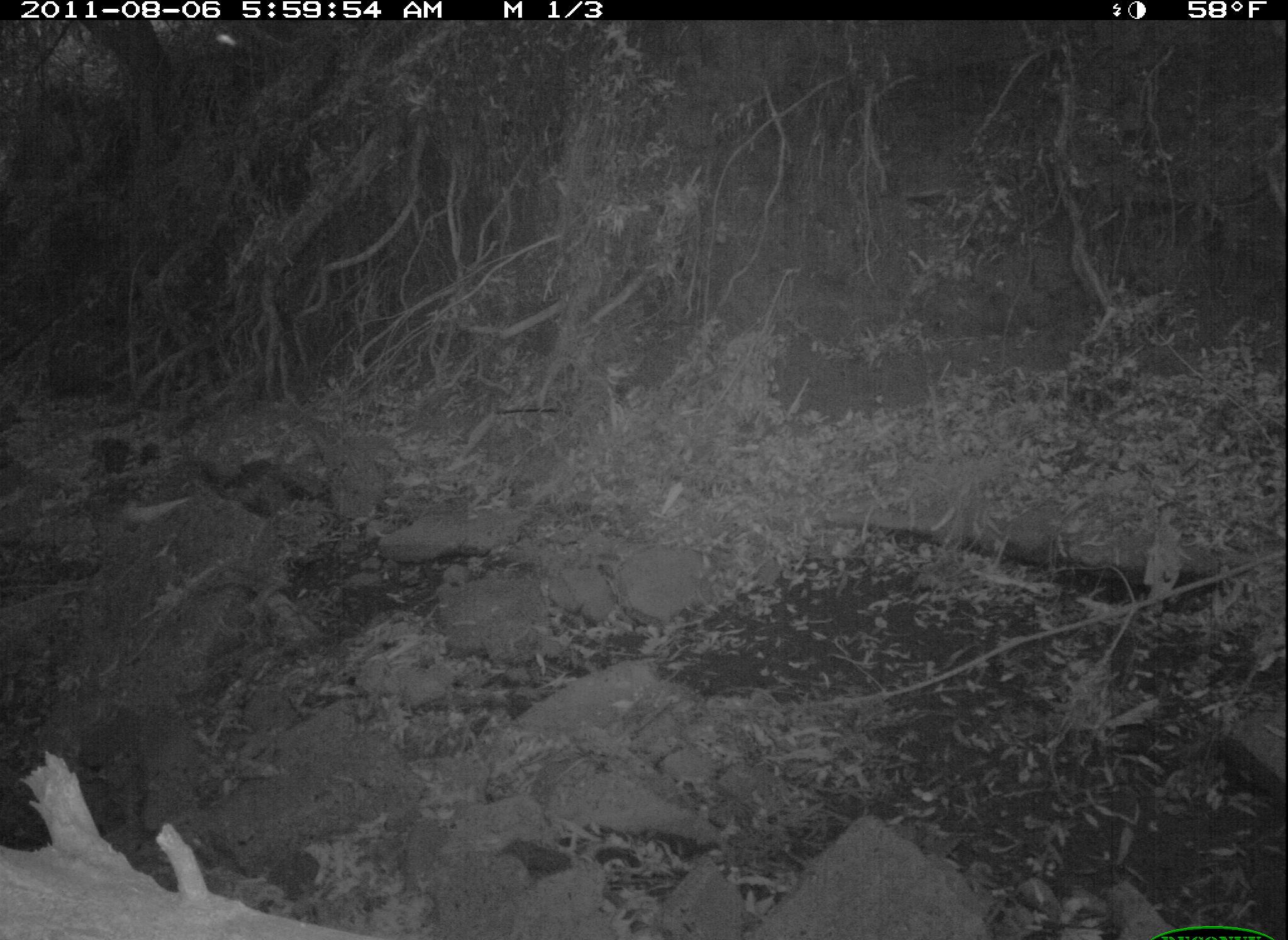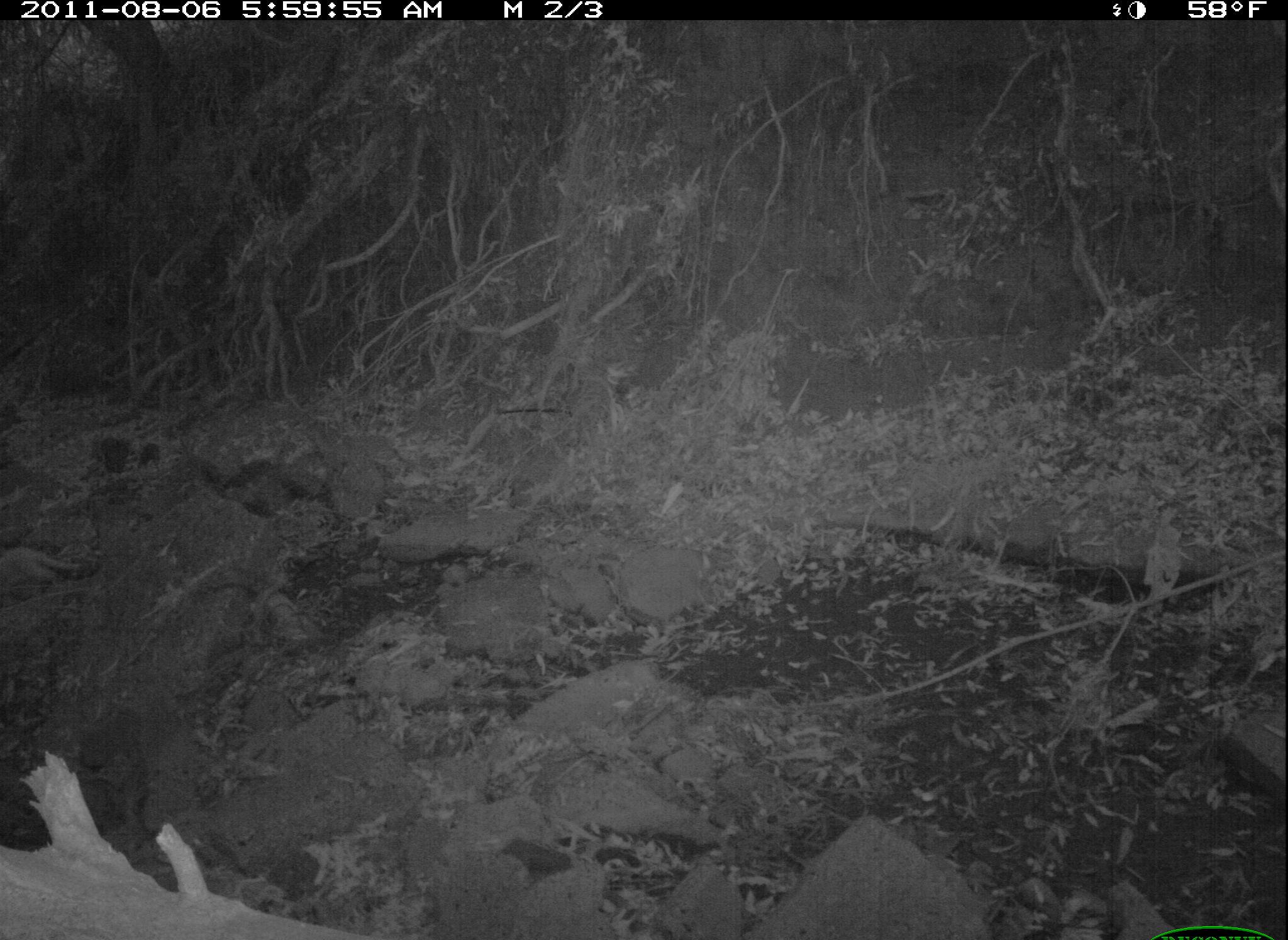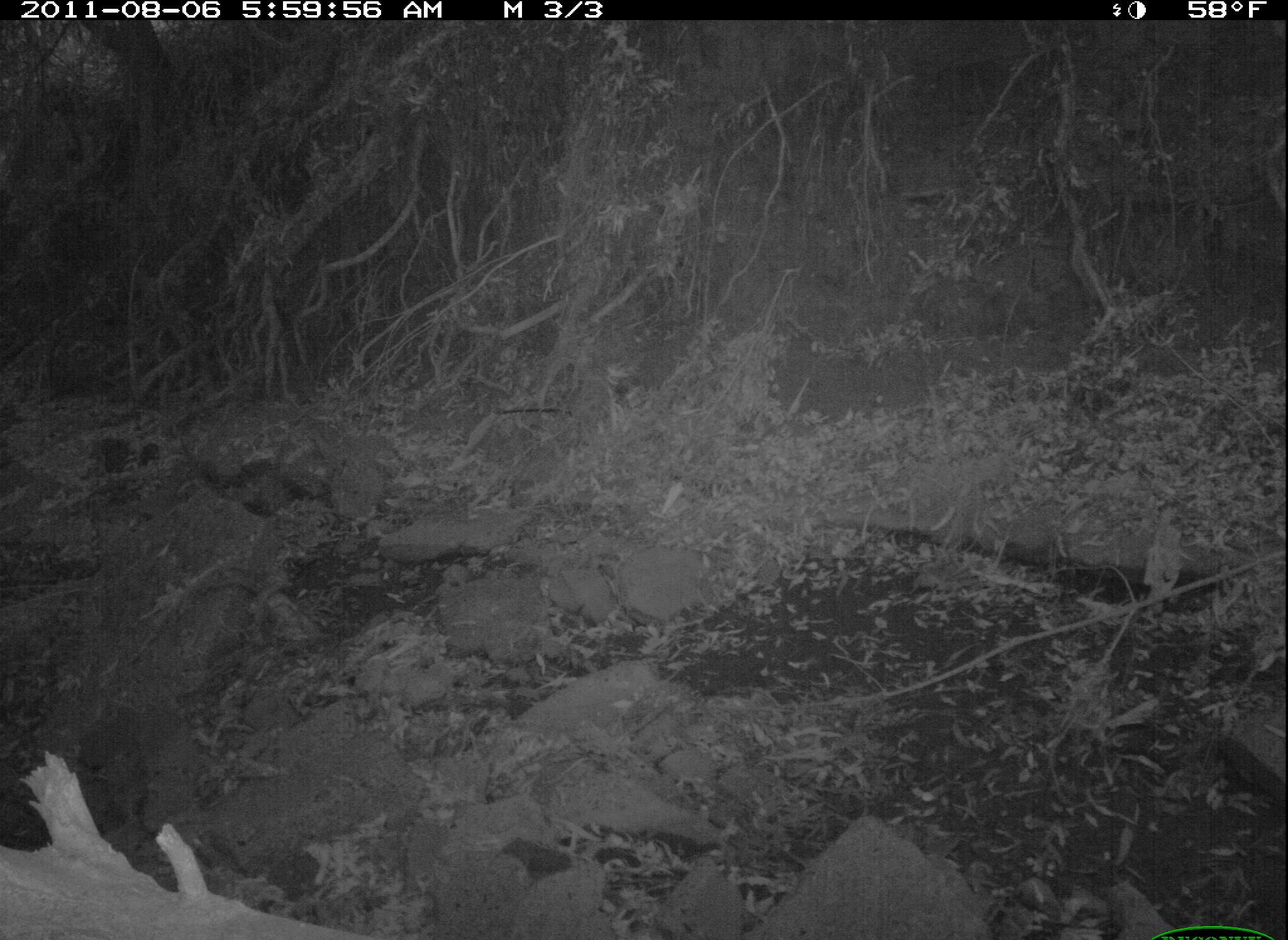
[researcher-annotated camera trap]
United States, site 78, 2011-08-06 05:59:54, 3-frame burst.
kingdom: Animalia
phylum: Chordata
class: Mammalia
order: Carnivora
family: Felidae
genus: Felis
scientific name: Felis catus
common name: cat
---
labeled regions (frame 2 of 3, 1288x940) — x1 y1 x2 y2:
cat: 2 530 91 602